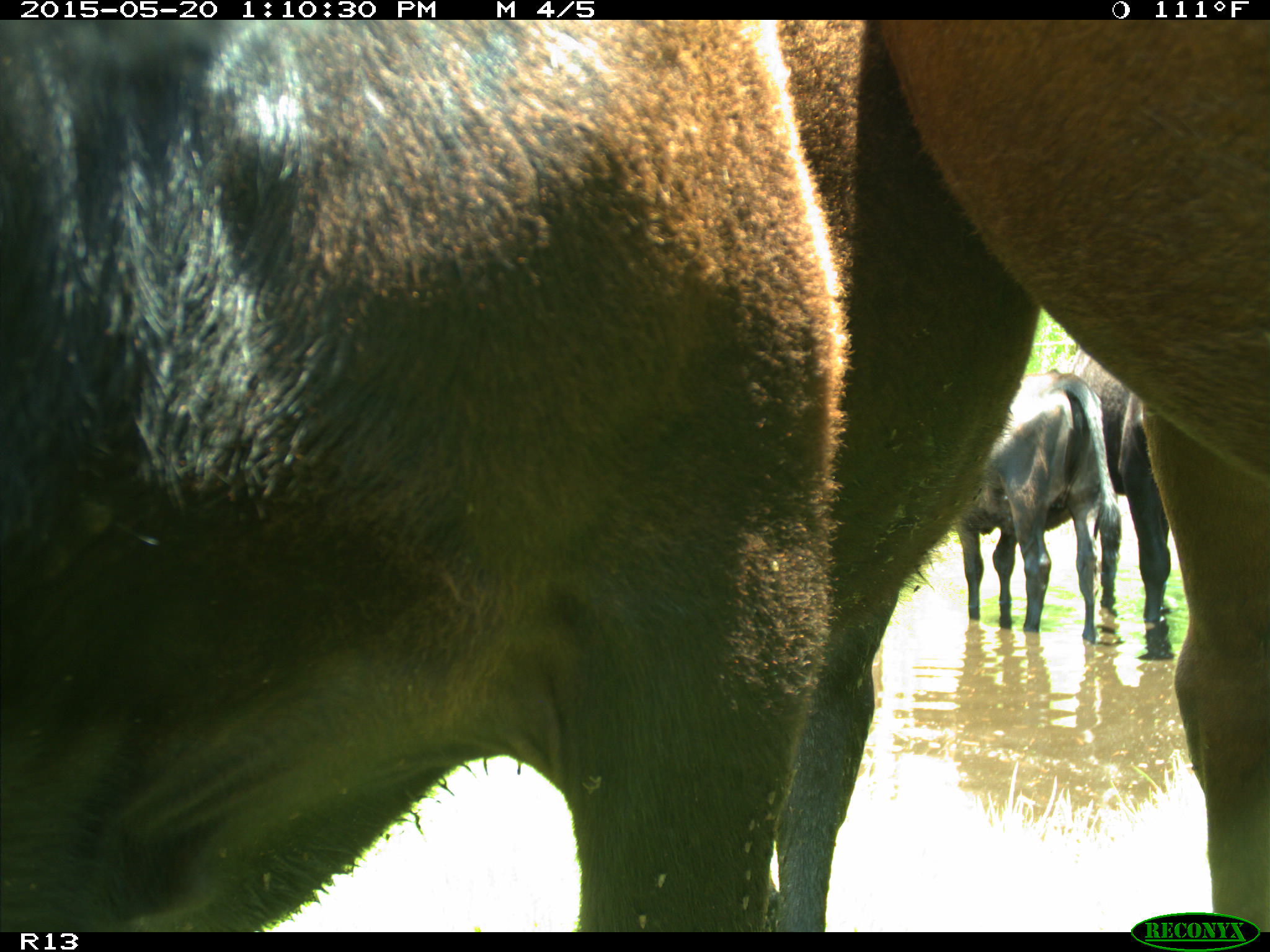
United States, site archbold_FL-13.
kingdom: Animalia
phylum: Chordata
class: Mammalia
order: Artiodactyla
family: Bovidae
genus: Bos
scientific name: Bos taurus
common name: domestic cow